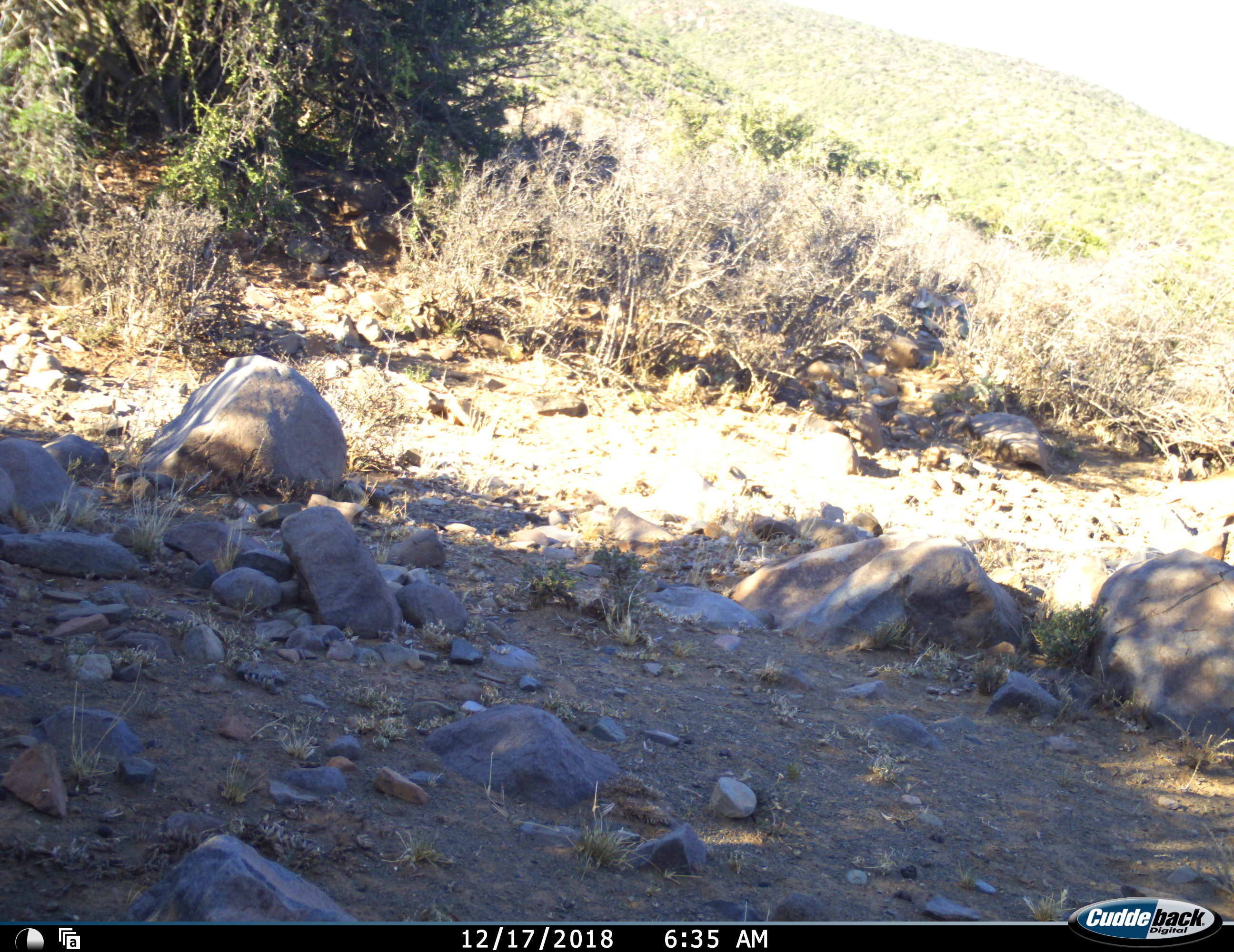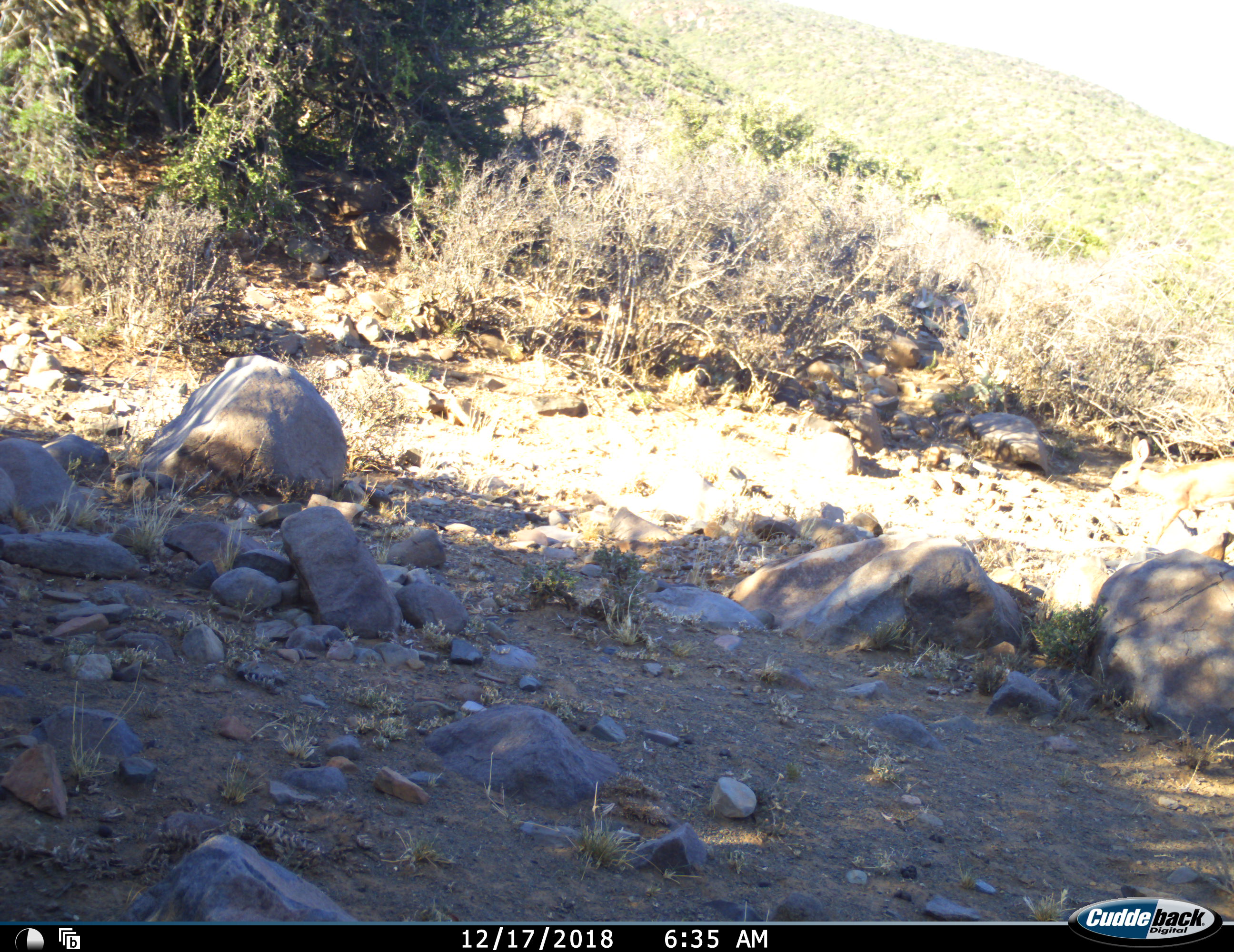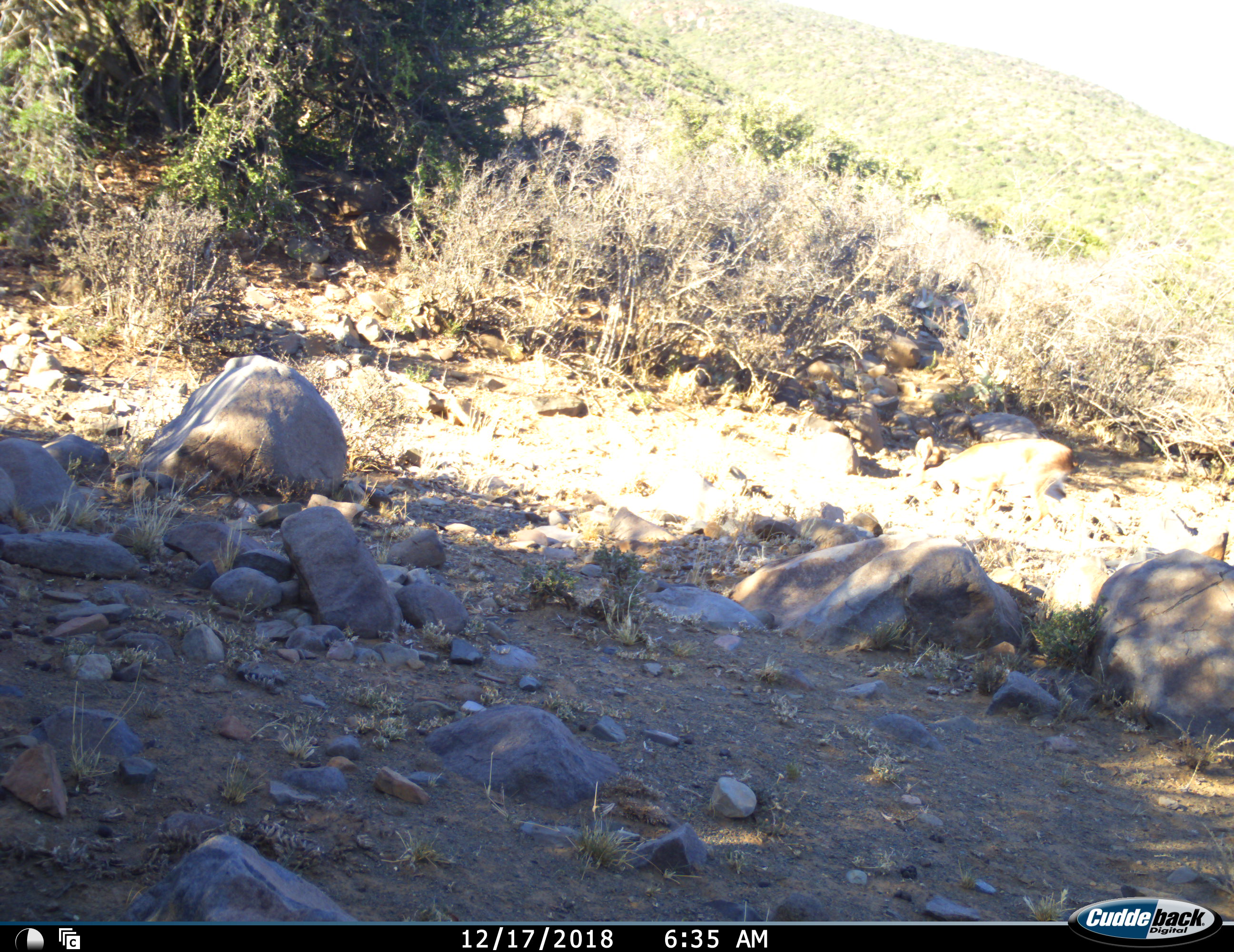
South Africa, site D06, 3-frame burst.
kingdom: Animalia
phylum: Chordata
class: Mammalia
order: Artiodactyla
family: Bovidae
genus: Raphicerus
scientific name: Raphicerus campestris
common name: steenbok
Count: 1.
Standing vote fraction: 0%.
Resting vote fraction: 0%.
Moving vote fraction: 100%.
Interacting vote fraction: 0%.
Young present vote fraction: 0%.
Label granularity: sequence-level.